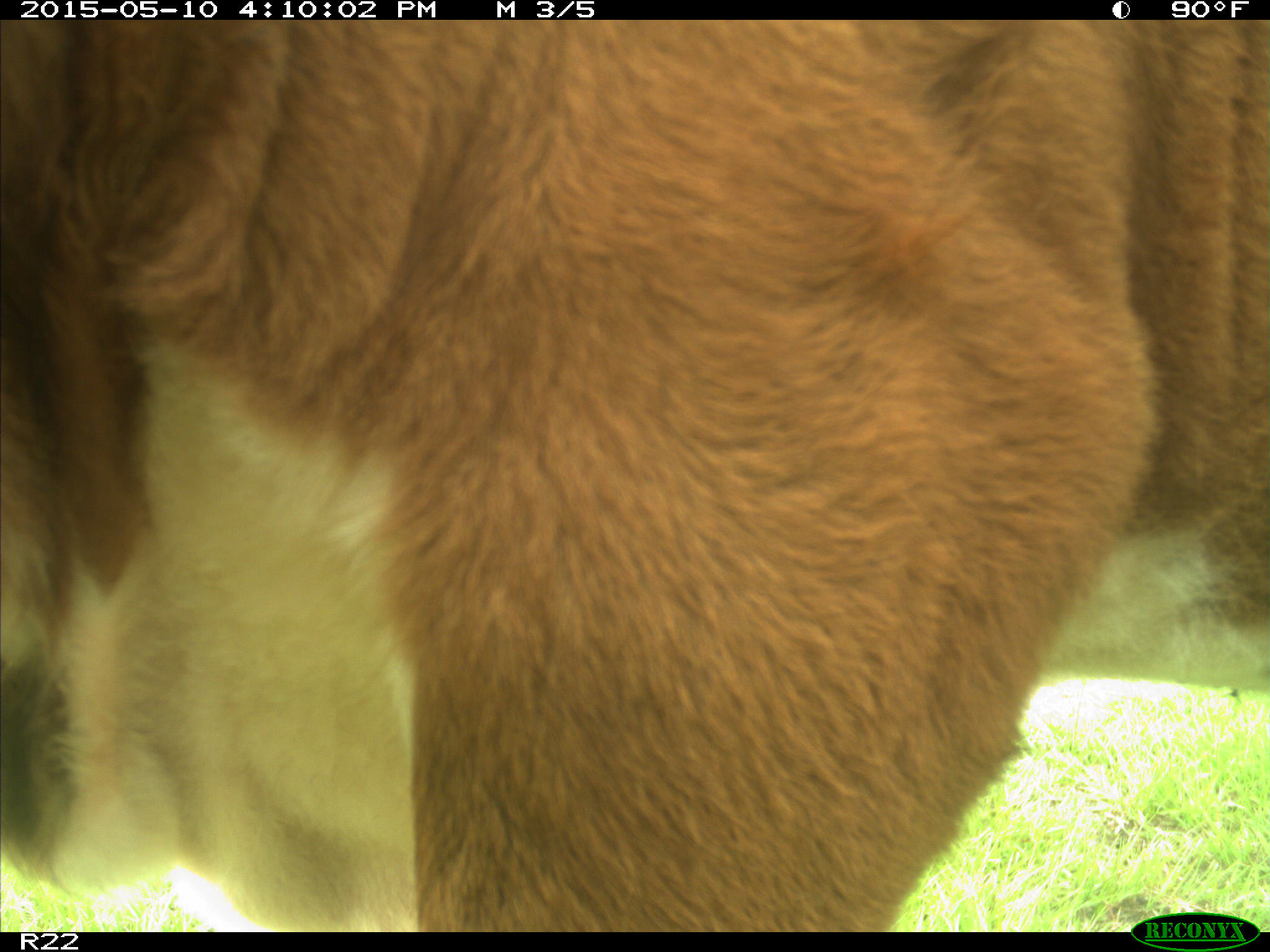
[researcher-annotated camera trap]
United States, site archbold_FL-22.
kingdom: Animalia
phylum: Chordata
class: Mammalia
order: Artiodactyla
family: Bovidae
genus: Bos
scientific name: Bos taurus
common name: domestic cow